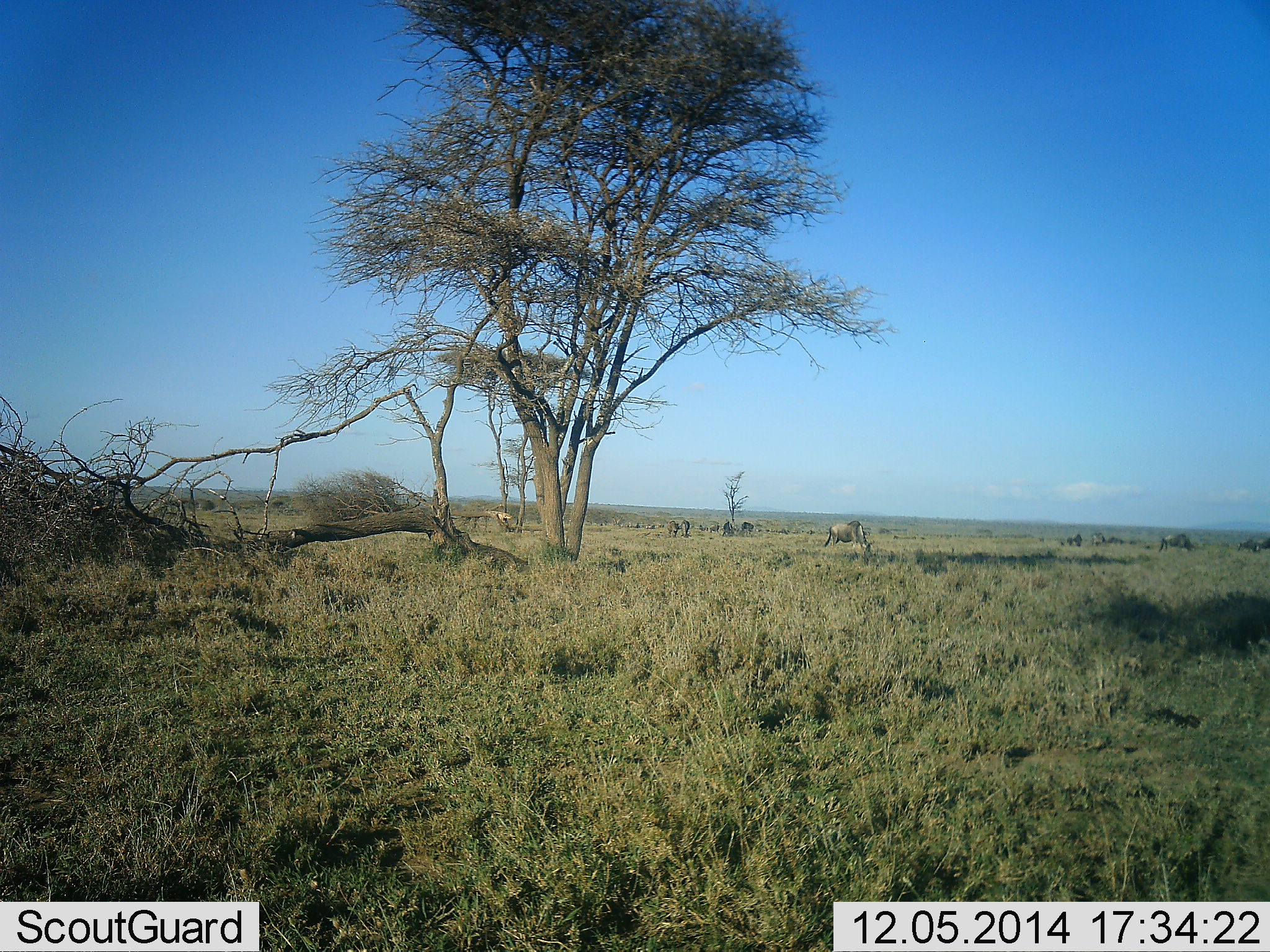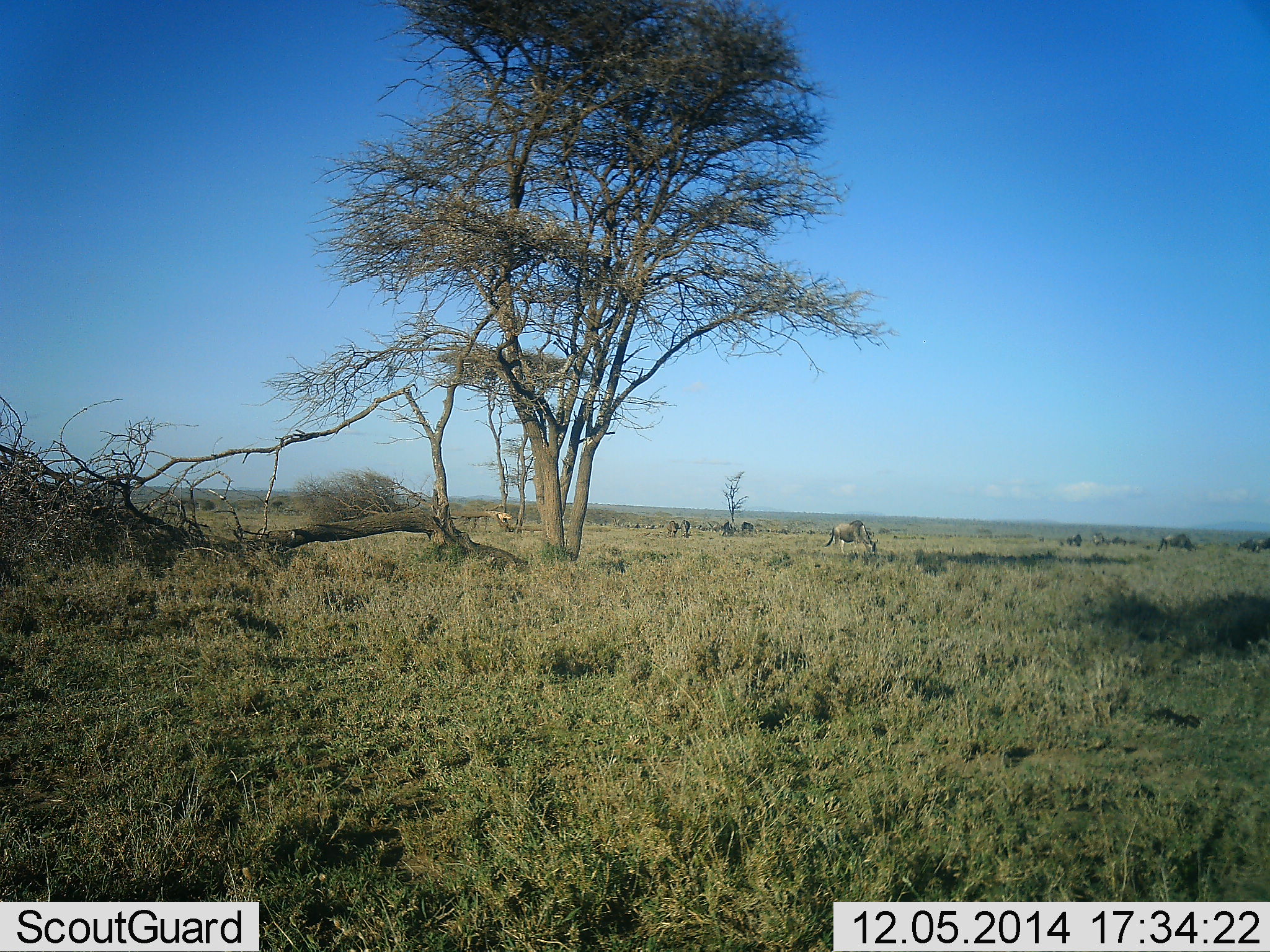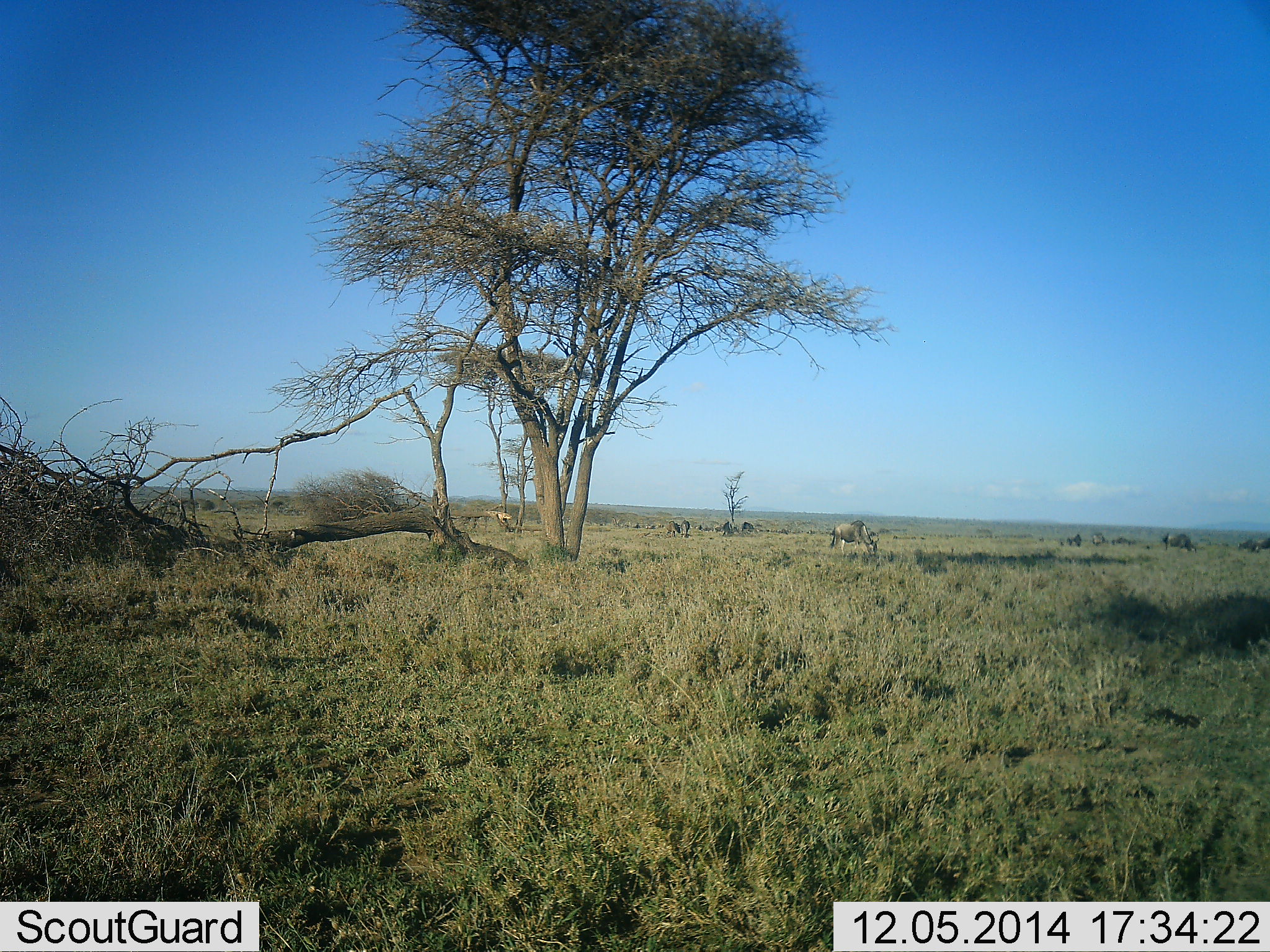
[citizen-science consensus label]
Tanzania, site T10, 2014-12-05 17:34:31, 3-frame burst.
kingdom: Animalia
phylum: Chordata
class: Mammalia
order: Artiodactyla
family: Bovidae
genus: Connochaetes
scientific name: Connochaetes taurinus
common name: blue wildebeest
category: wildebeest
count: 8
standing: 20%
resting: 0%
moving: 30%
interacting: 0%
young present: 0%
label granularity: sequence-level